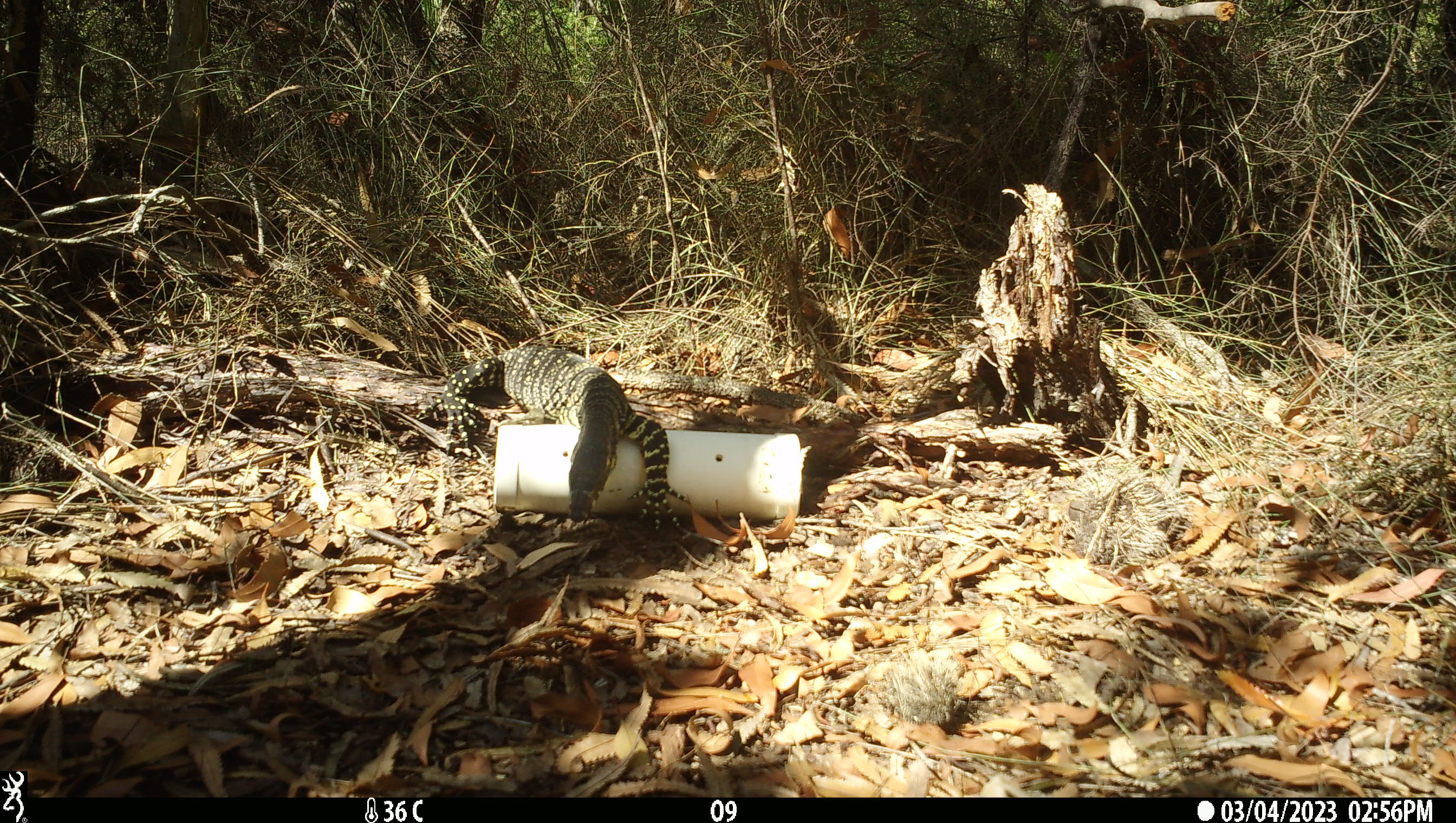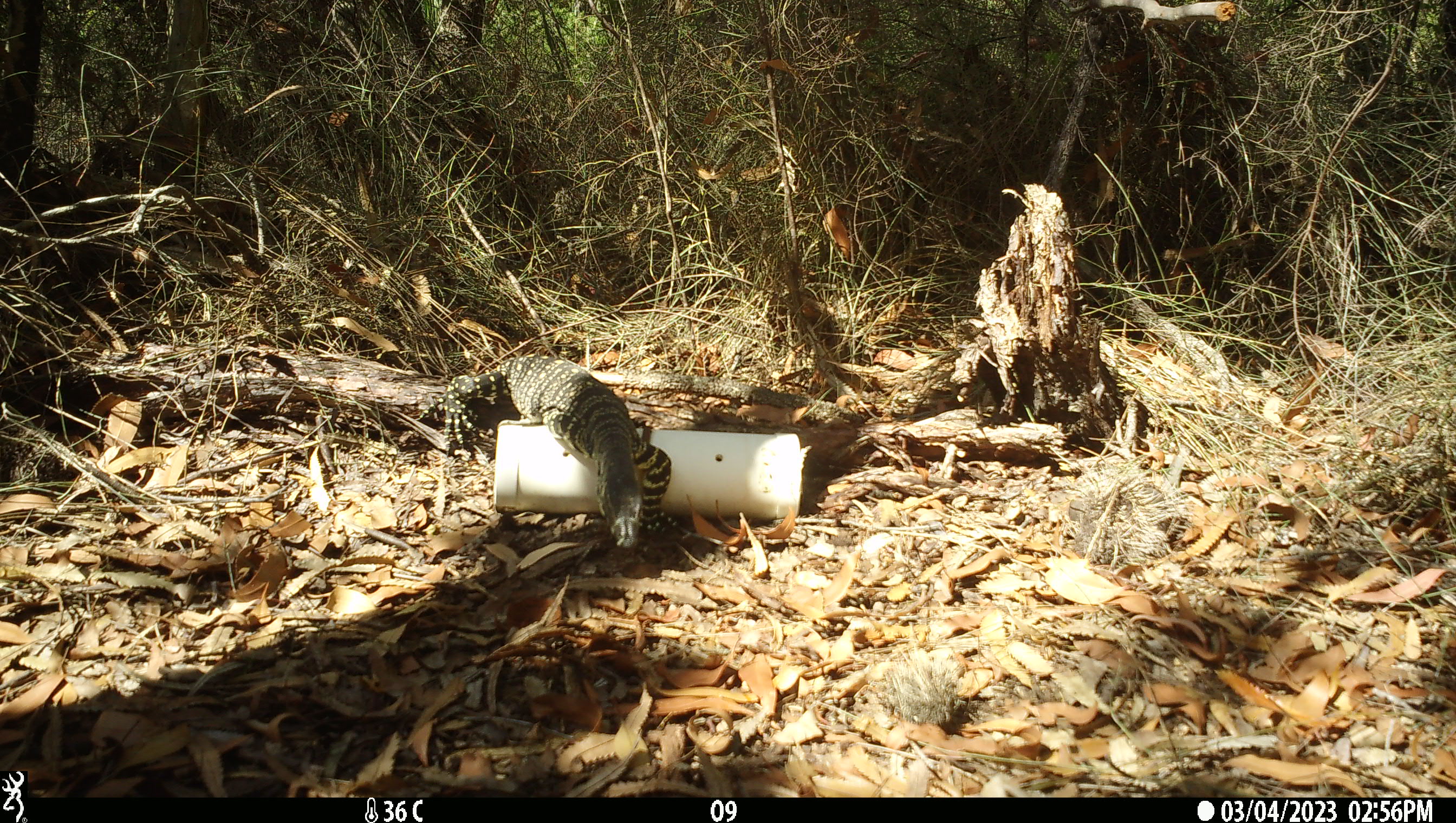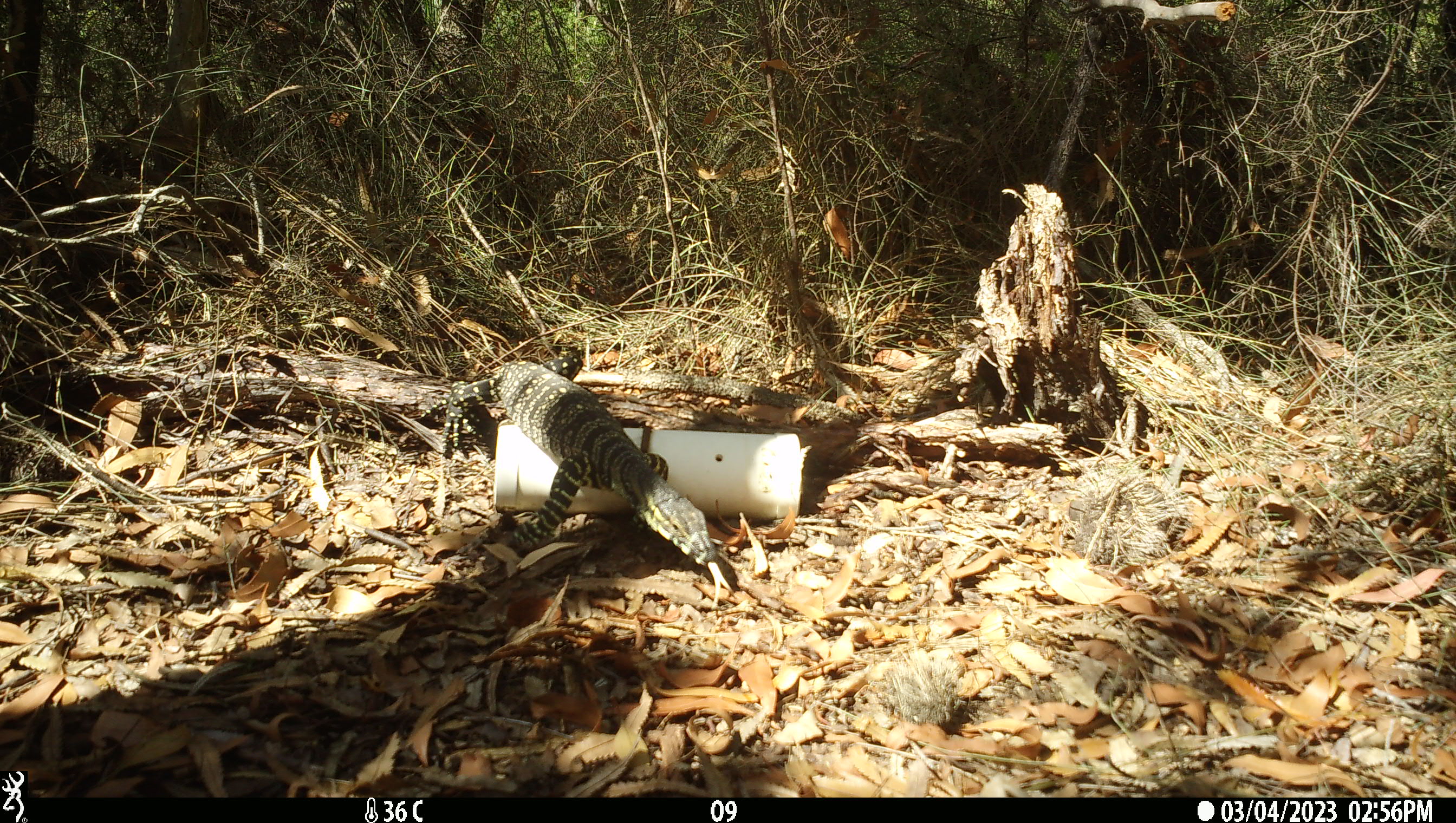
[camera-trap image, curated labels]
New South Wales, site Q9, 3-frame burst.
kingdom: Animalia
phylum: Chordata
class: Reptilia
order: Squamata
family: Varanidae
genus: Varanus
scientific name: Varanus varius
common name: lace monitor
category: goanna